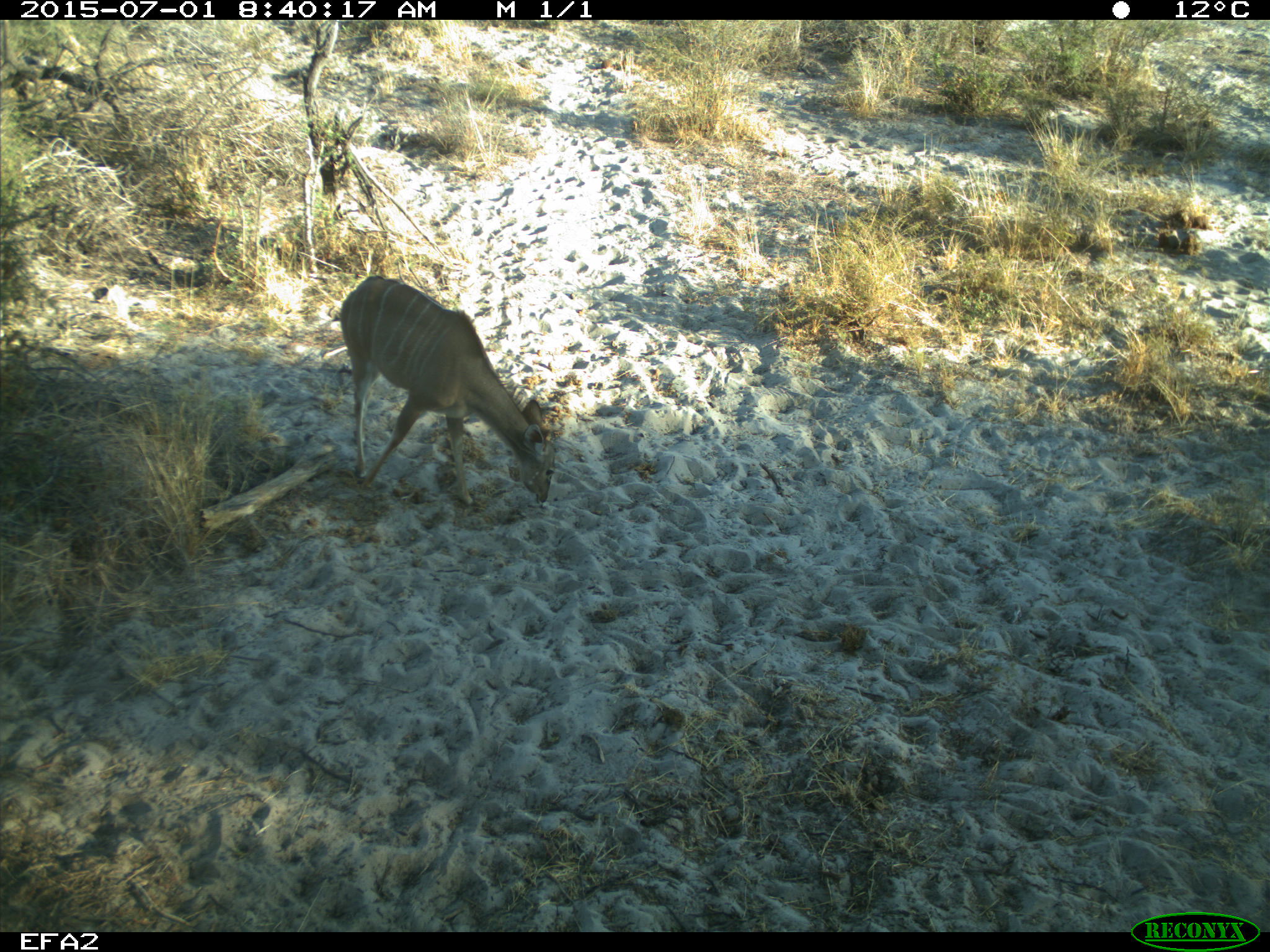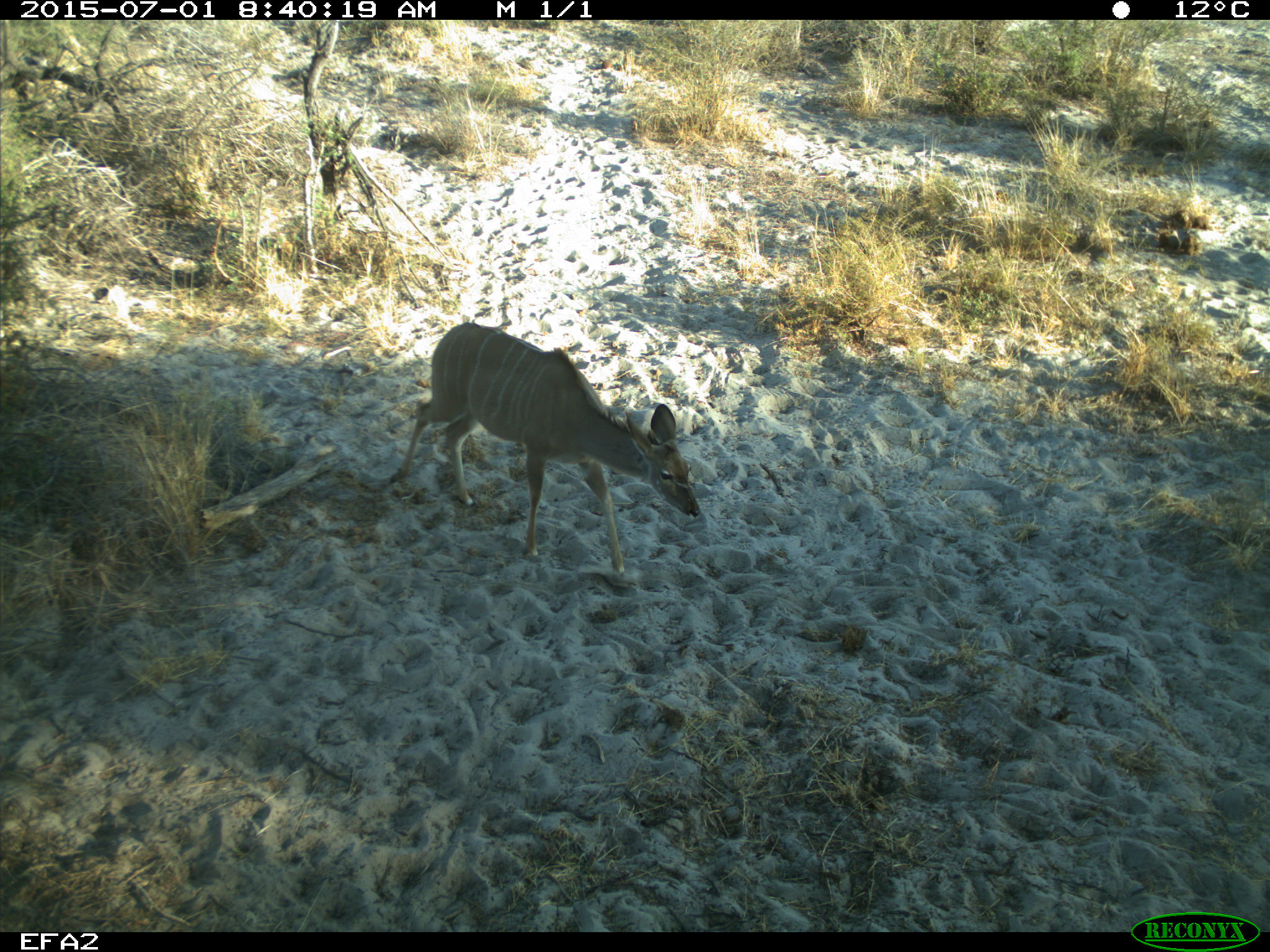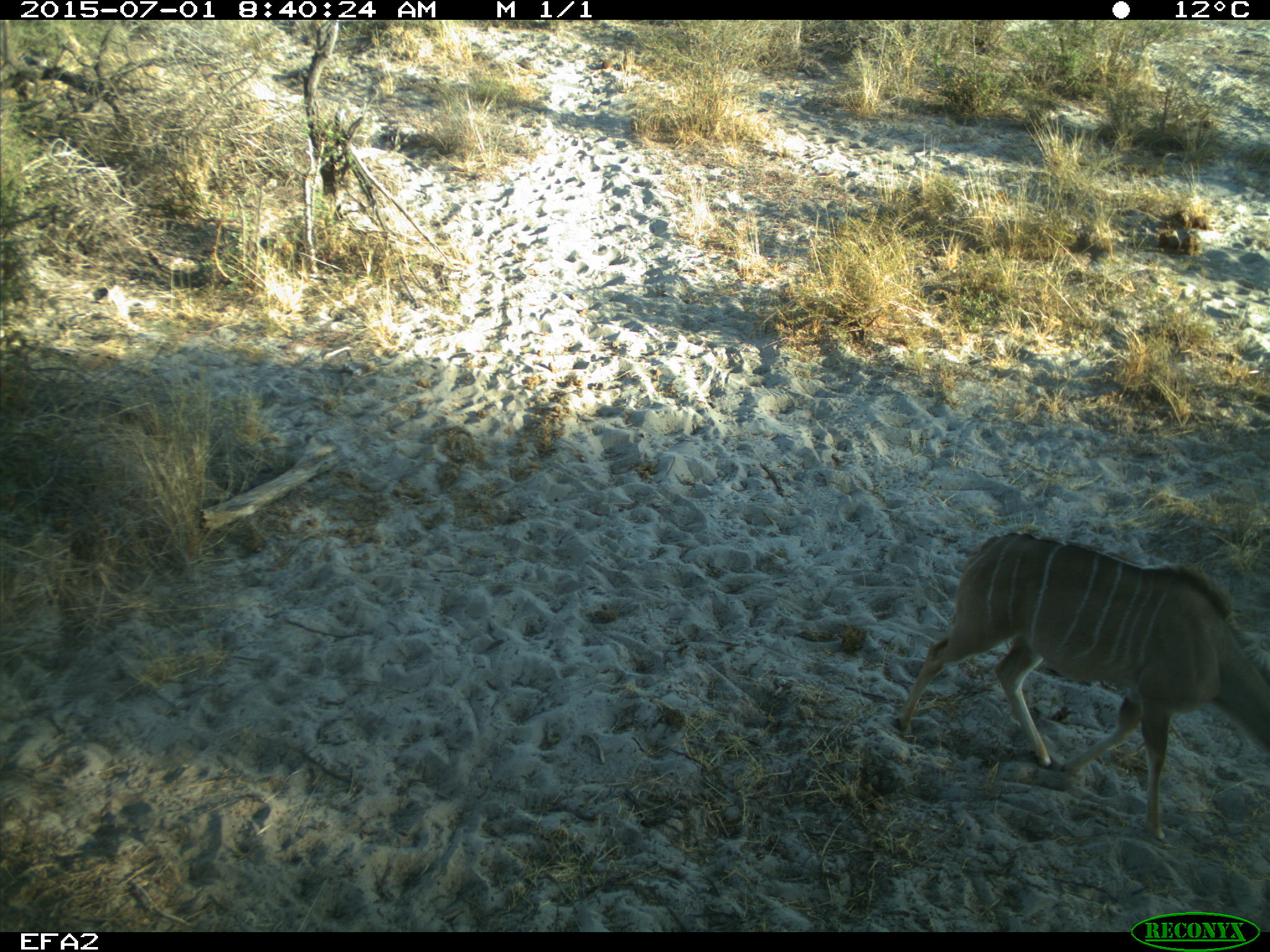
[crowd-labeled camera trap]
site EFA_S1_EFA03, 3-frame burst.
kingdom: Animalia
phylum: Chordata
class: Mammalia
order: Artiodactyla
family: Bovidae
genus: Tragelaphus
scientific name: Tragelaphus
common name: kudu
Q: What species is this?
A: Kudu (Tragelaphus).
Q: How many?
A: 1.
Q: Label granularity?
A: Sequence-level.